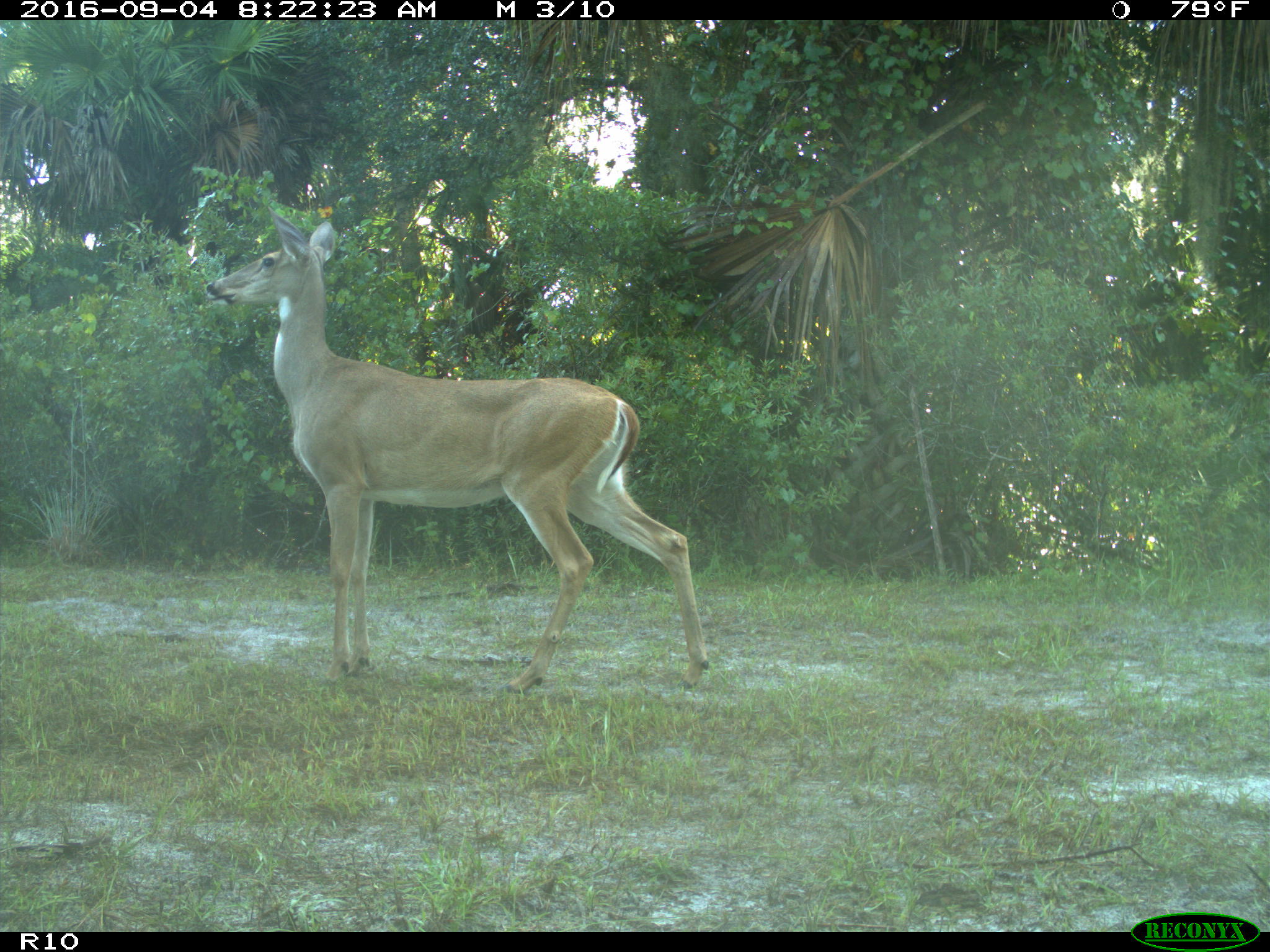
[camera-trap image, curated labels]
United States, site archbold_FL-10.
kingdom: Animalia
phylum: Chordata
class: Mammalia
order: Artiodactyla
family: Cervidae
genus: Odocoileus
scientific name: Odocoileus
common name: deer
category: unidentified deer